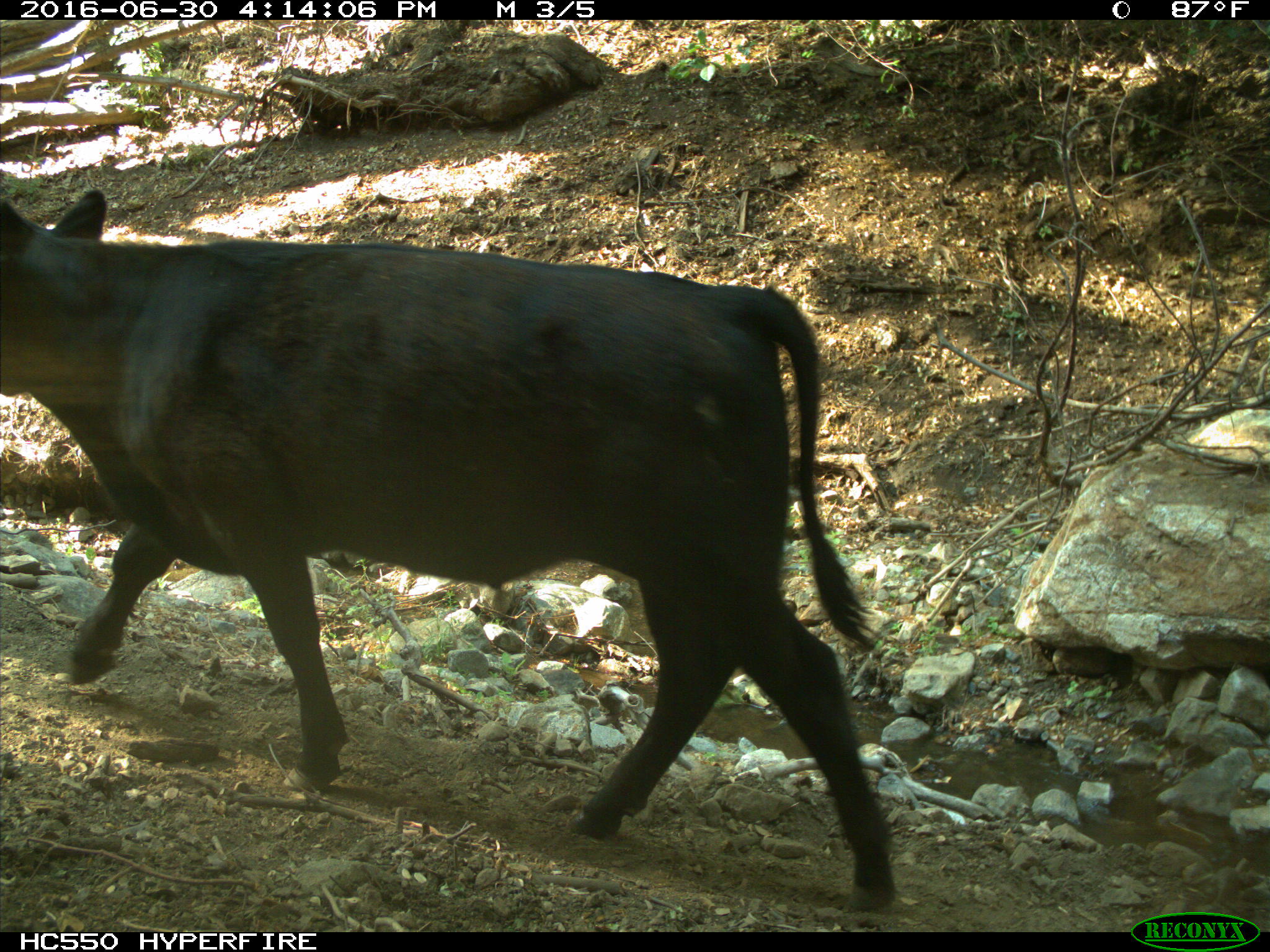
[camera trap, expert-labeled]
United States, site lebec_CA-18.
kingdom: Animalia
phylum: Chordata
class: Mammalia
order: Artiodactyla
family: Bovidae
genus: Bos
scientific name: Bos taurus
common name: domestic cow